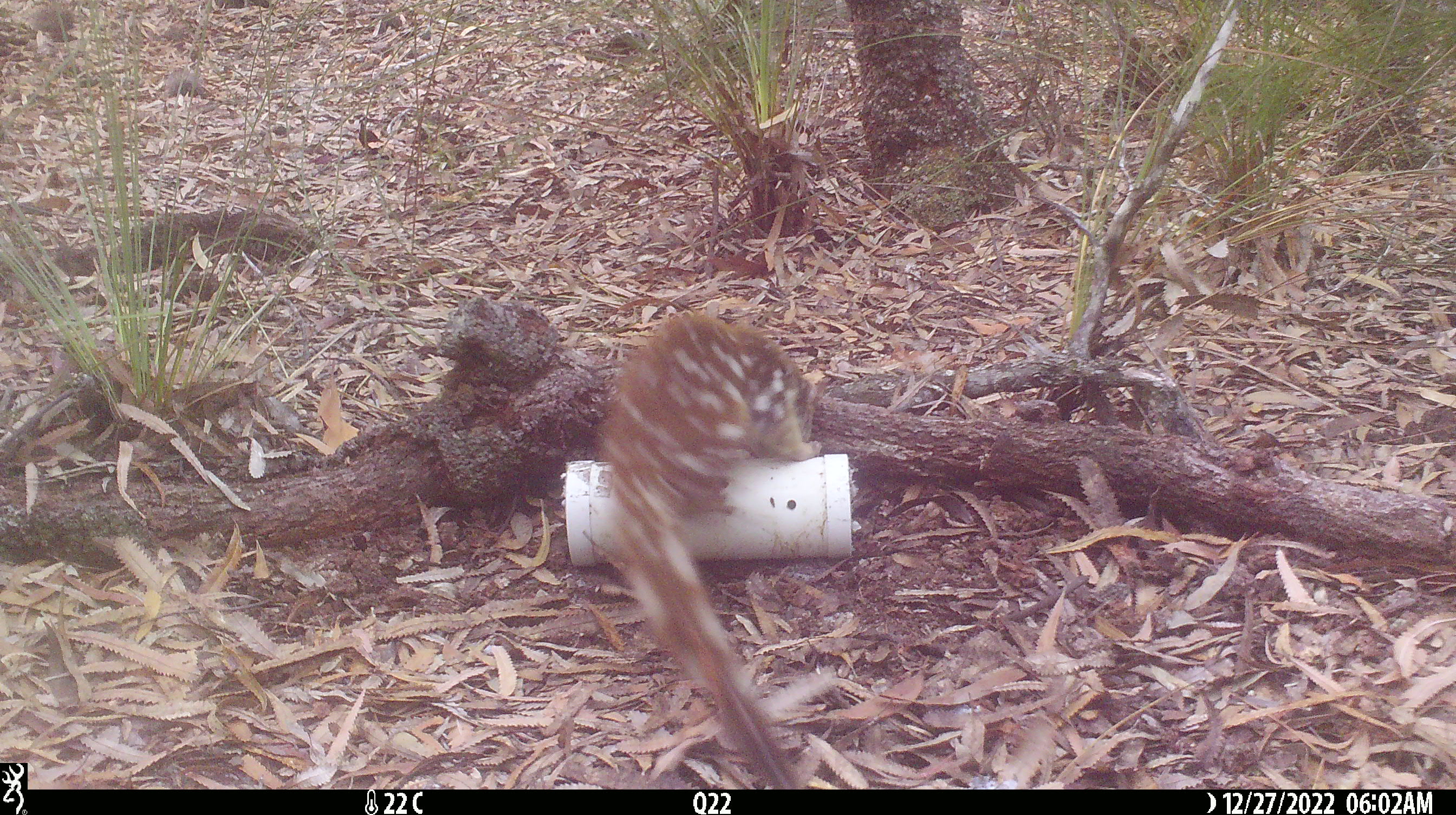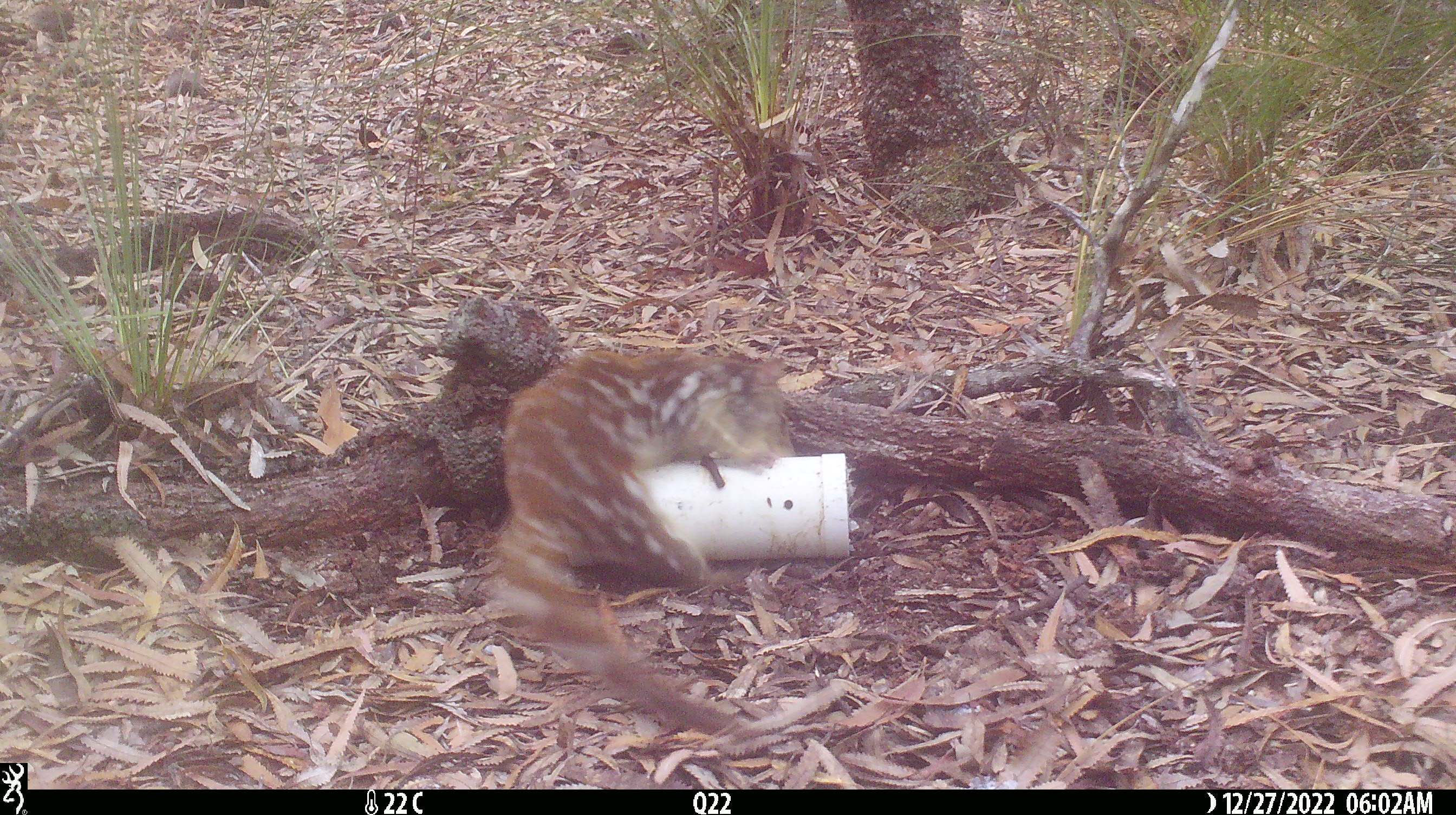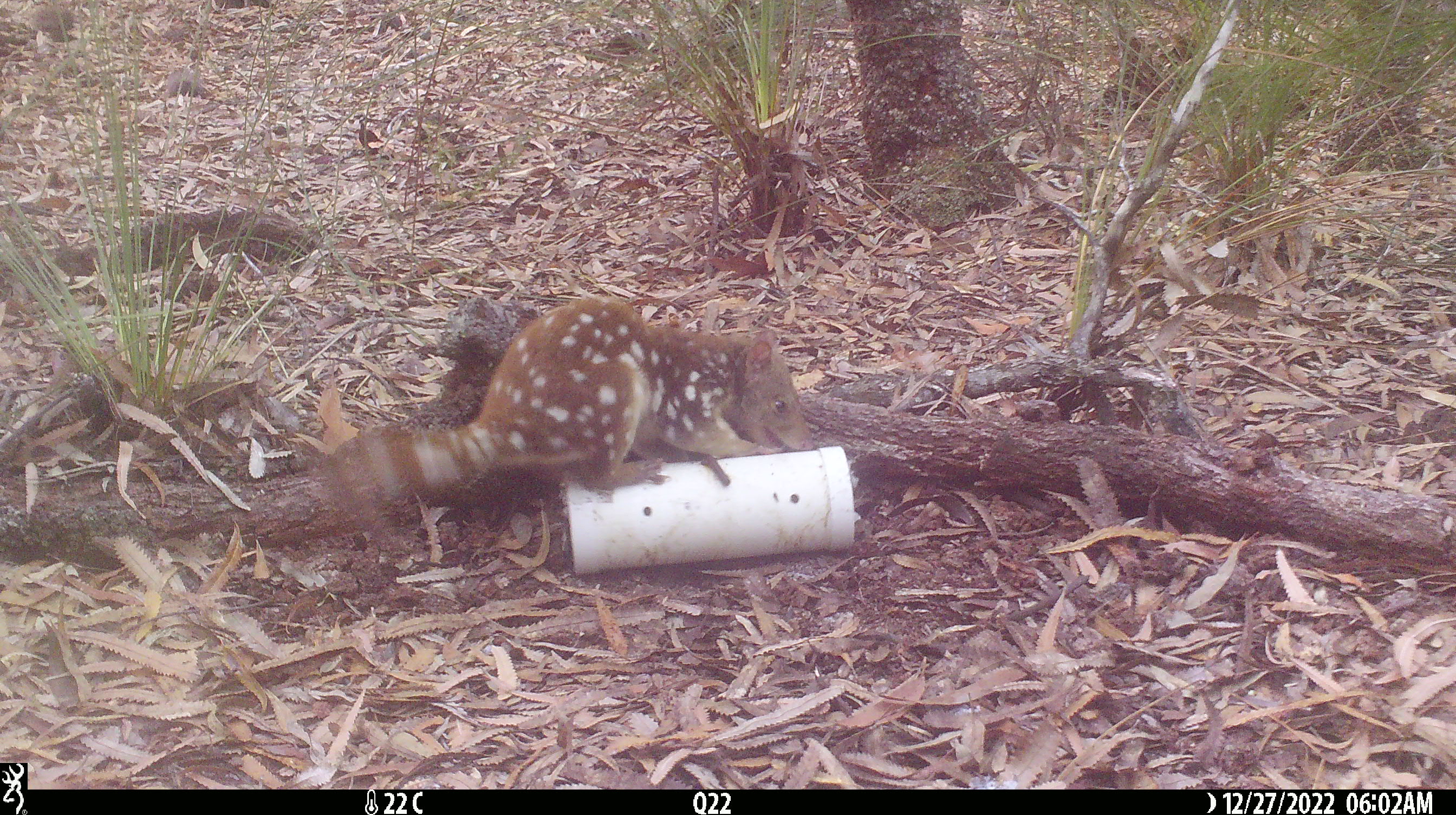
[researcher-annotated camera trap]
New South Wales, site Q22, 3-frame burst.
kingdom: Animalia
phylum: Chordata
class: Mammalia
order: Dasyuromorphia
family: Dasyuridae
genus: Dasyurus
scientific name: Dasyurus maculatus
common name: spotted-tailed quoll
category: quoll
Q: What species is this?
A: Quoll (spotted-tailed quoll) (Dasyurus maculatus).